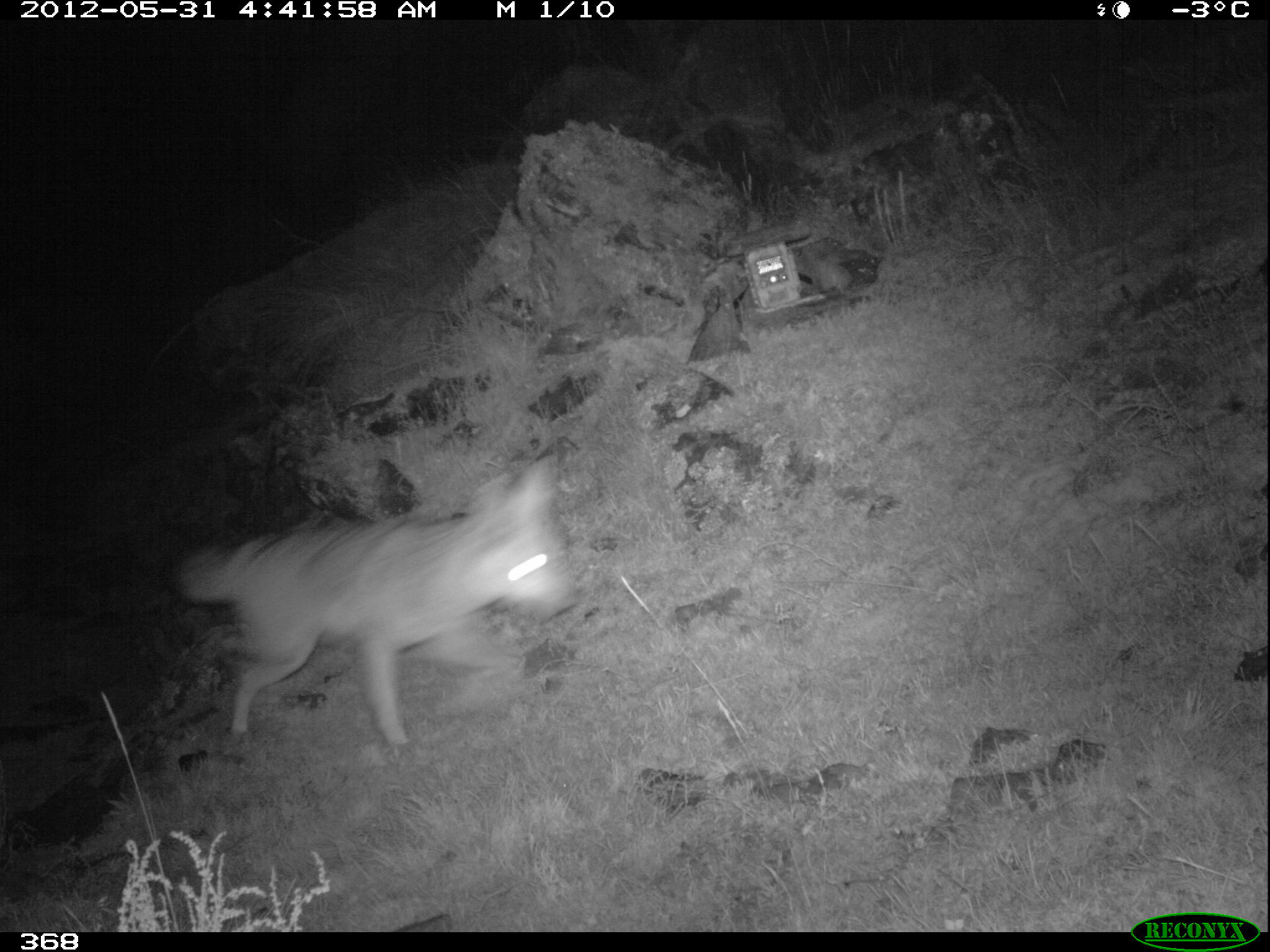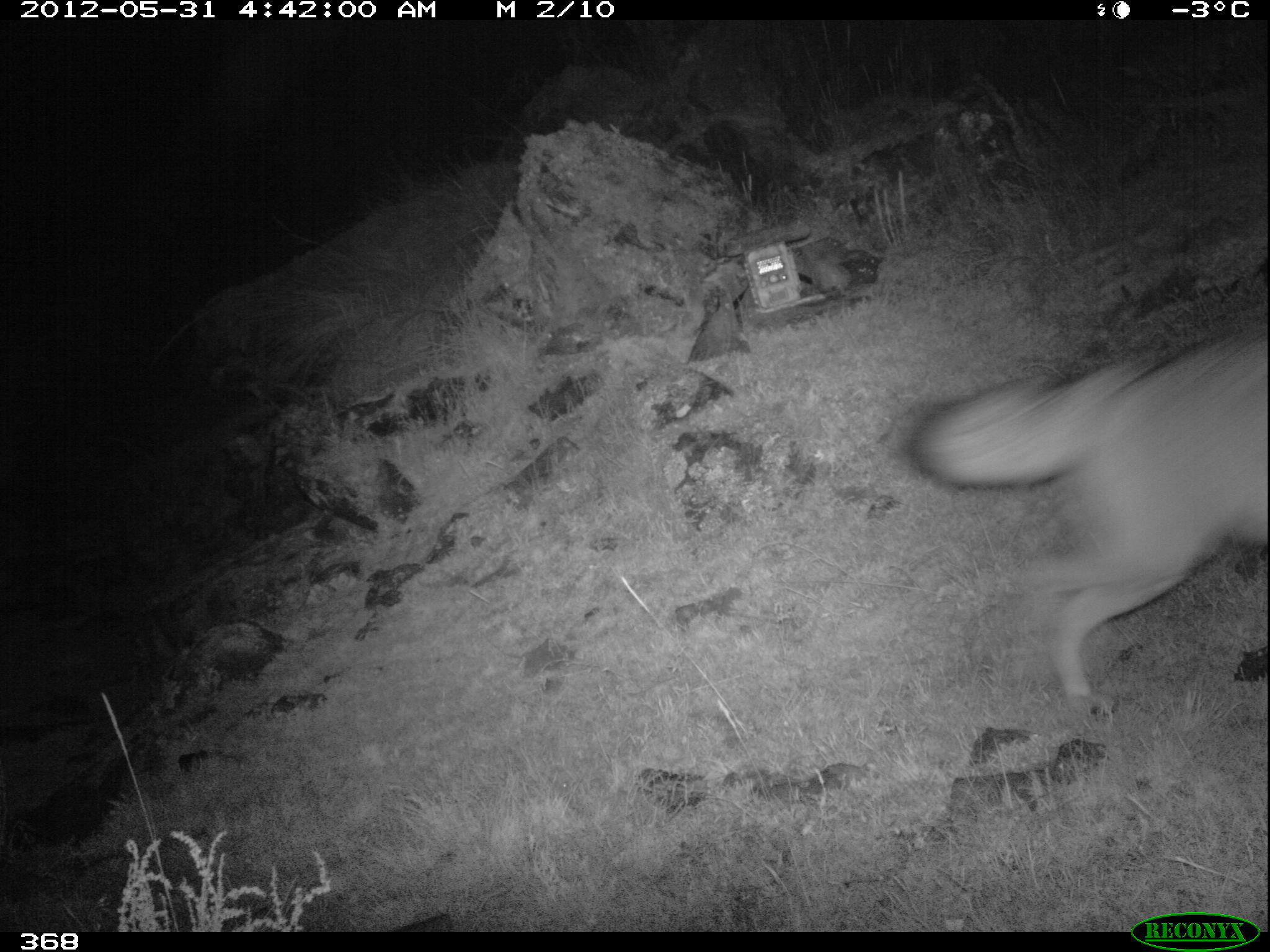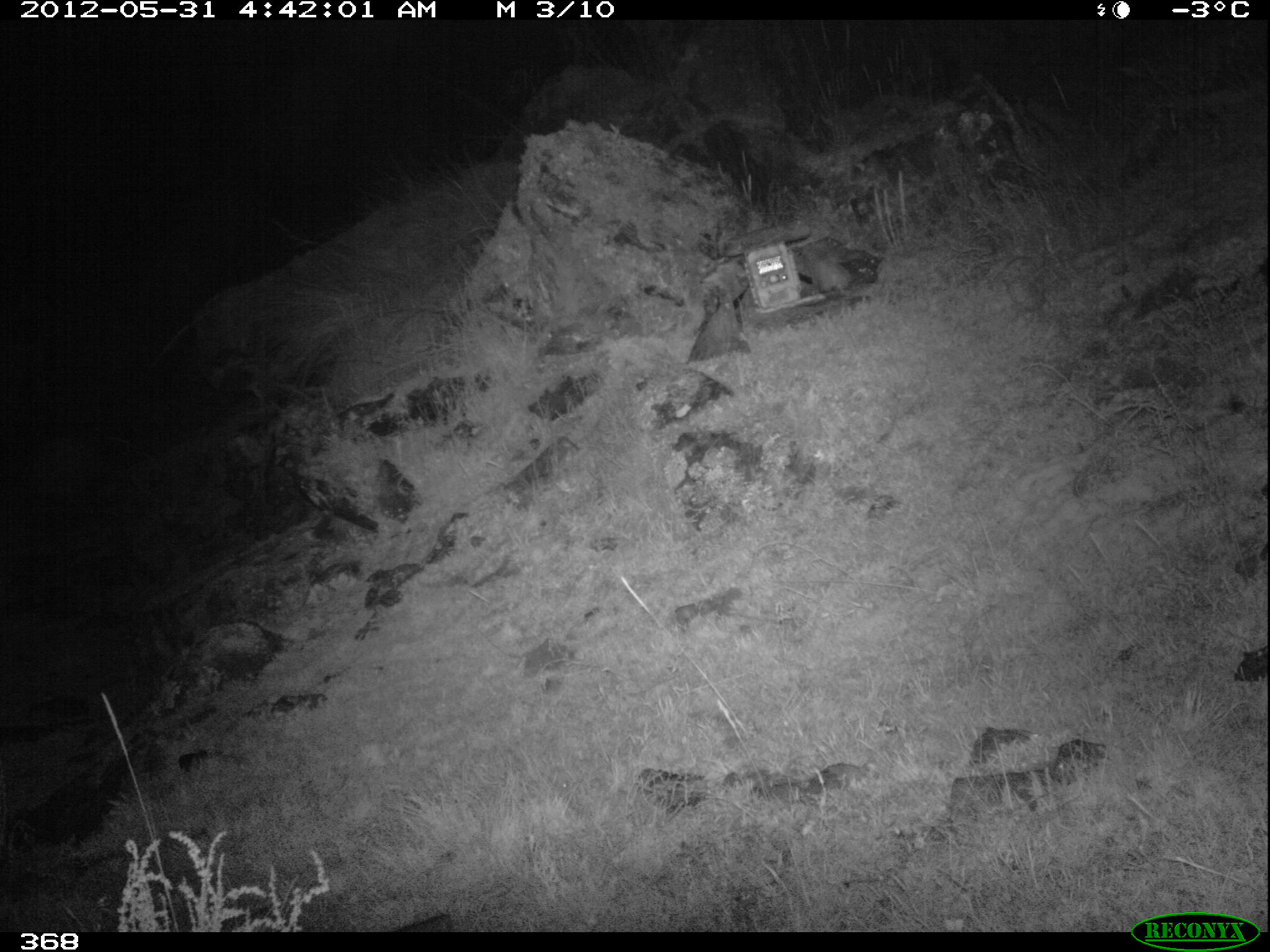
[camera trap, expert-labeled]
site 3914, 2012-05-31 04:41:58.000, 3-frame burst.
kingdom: Animalia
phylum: Chordata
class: Mammalia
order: Carnivora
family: Canidae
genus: Lycalopex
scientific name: Lycalopex culpaeus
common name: culpeo